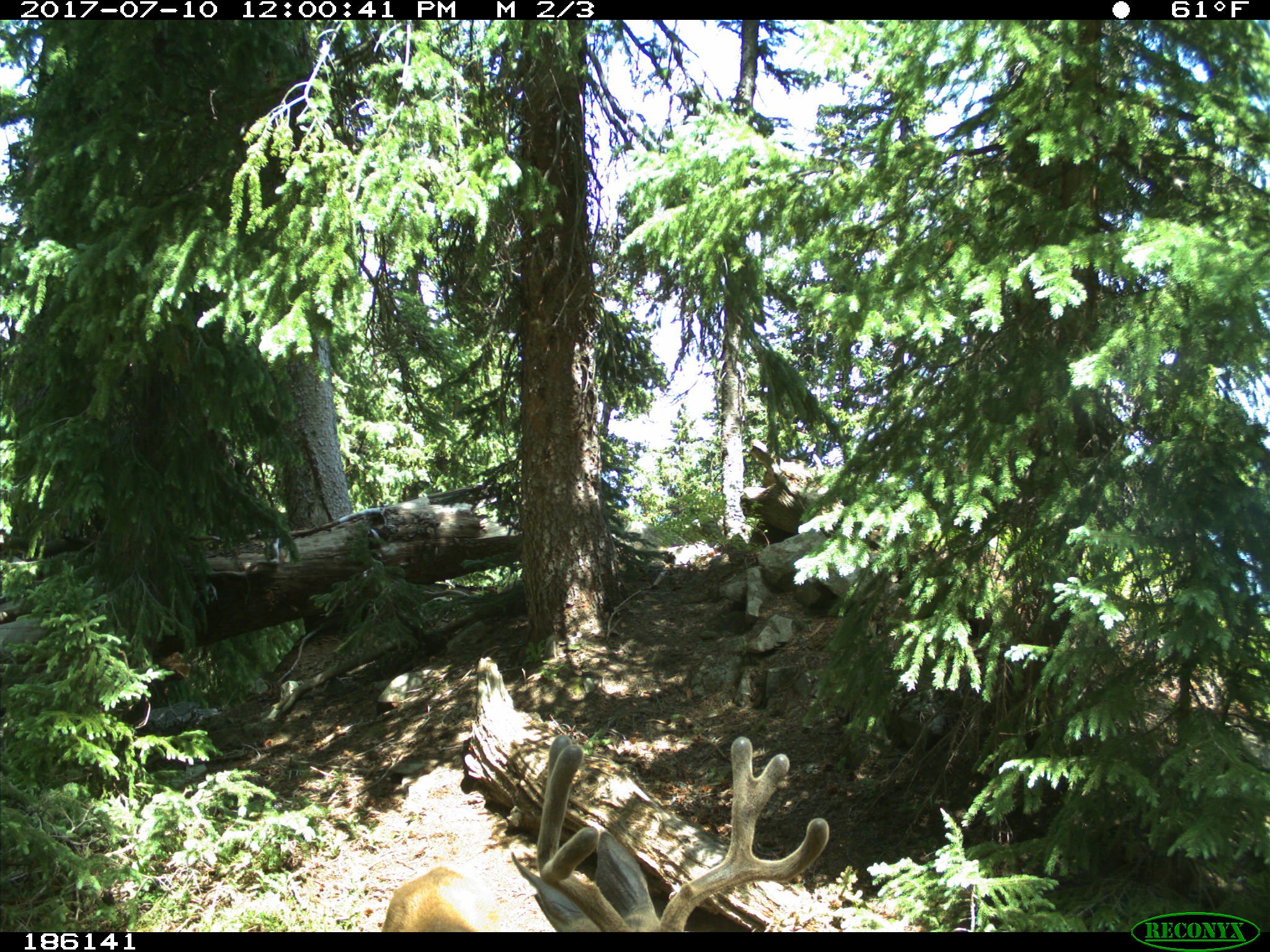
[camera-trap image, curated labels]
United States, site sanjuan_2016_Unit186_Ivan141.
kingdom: Animalia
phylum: Chordata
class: Mammalia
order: Artiodactyla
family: Cervidae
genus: Odocoileus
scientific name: Odocoileus hemionus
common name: mule deer